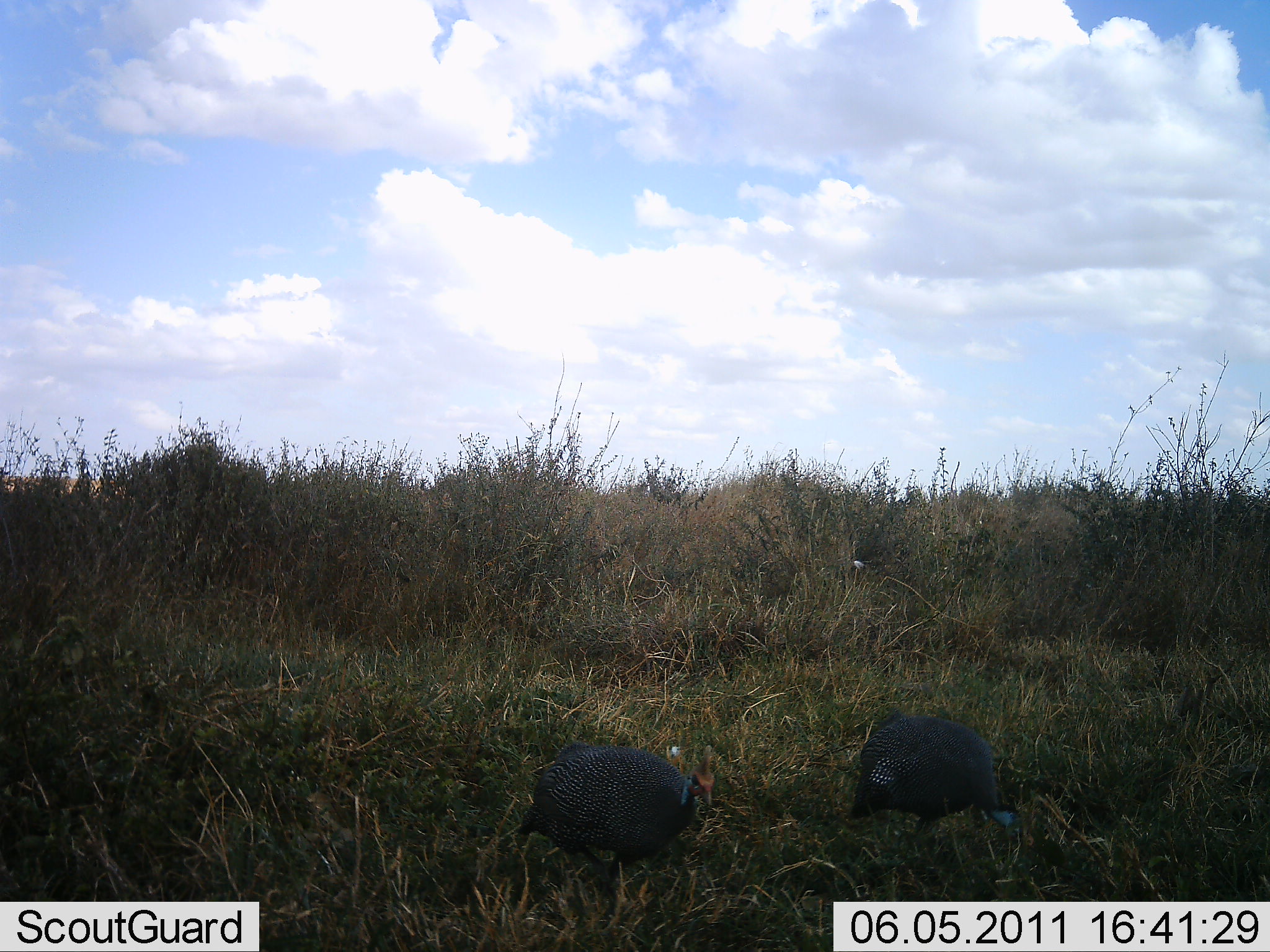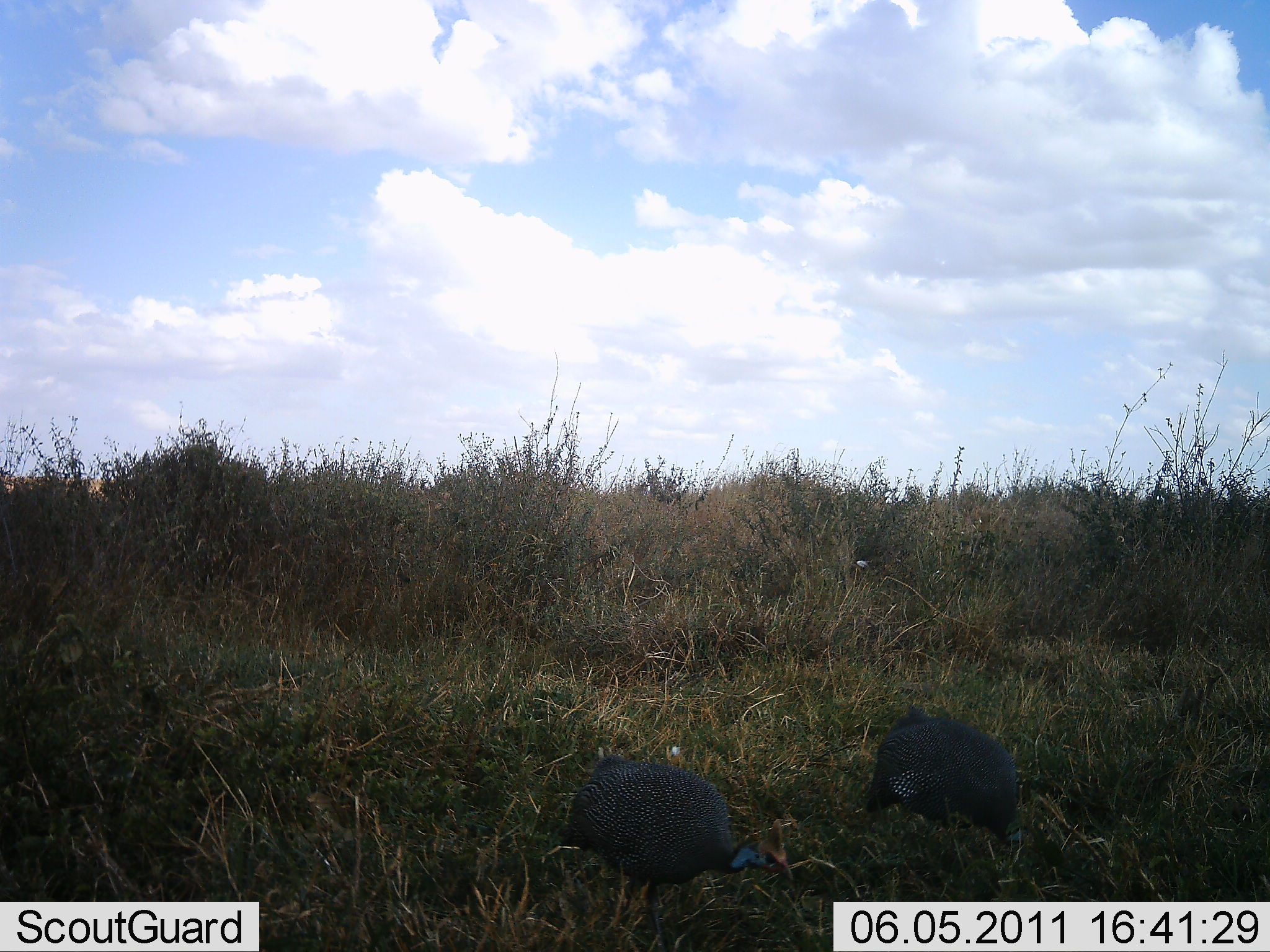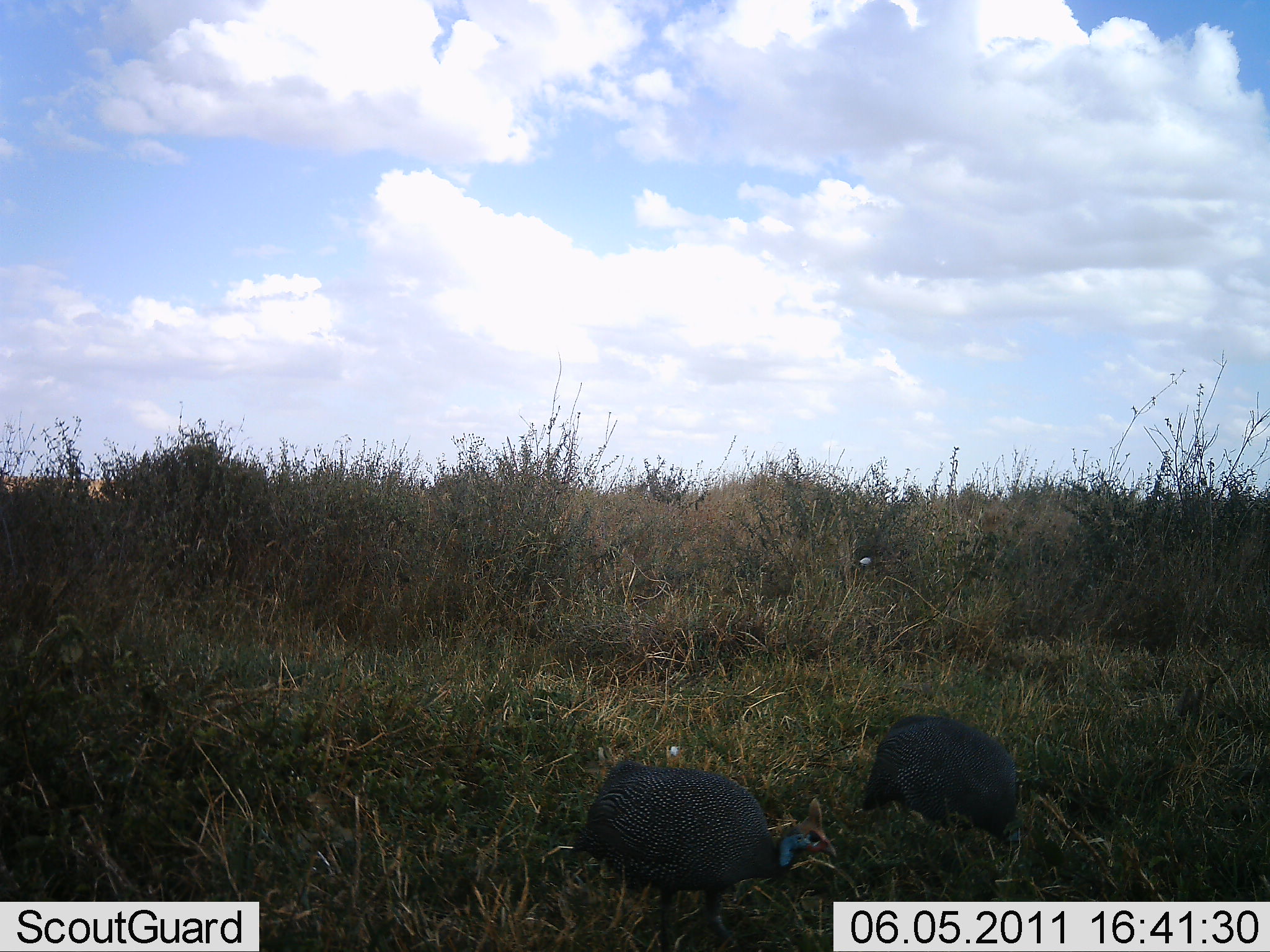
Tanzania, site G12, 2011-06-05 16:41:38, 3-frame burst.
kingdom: Animalia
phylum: Chordata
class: Aves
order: Galliformes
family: Numididae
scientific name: Numididae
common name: guinea fowl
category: guineafowl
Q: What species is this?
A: Guineafowl (guinea fowl) (Numididae).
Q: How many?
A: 2.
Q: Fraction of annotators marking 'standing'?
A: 0%.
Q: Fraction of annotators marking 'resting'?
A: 0%.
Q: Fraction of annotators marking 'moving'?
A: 25%.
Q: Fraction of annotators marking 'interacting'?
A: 0%.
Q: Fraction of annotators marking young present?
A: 0%.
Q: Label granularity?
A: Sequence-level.